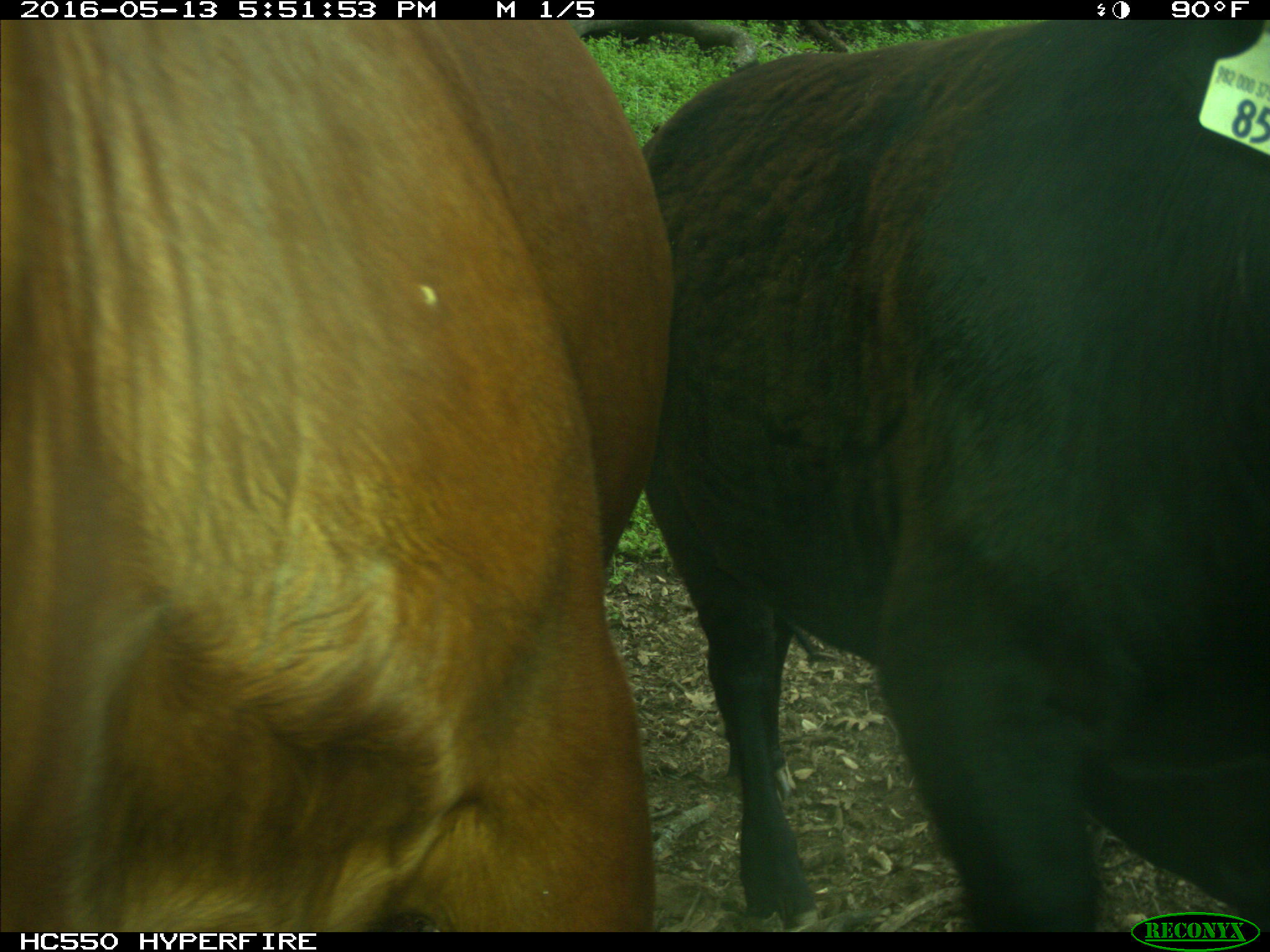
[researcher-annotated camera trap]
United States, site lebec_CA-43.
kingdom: Animalia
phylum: Chordata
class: Mammalia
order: Artiodactyla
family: Bovidae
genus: Bos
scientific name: Bos taurus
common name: domestic cow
Bos taurus (domestic cow).